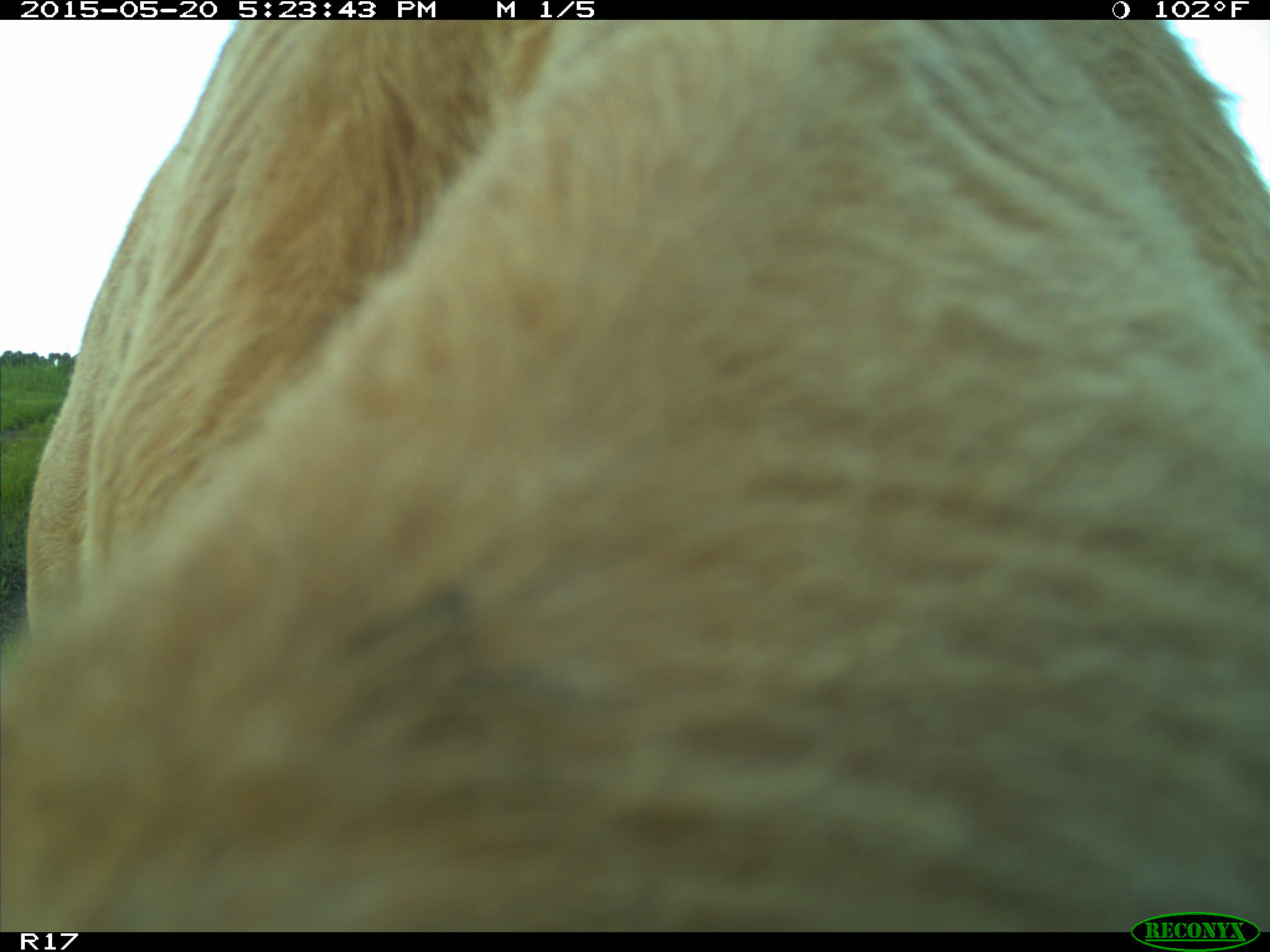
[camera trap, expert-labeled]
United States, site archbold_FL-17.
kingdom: Animalia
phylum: Chordata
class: Mammalia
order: Artiodactyla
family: Bovidae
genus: Bos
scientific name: Bos taurus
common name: domestic cow